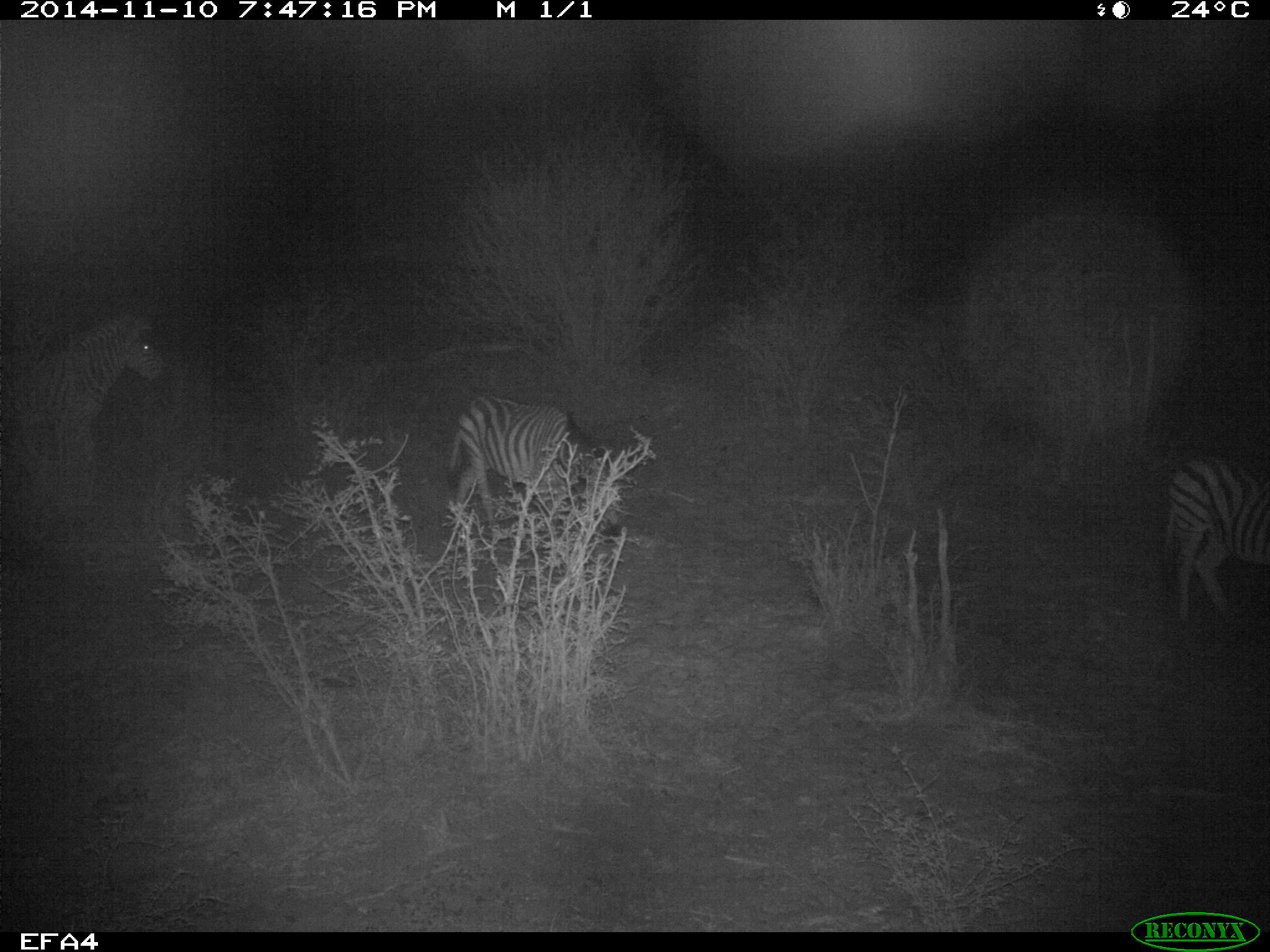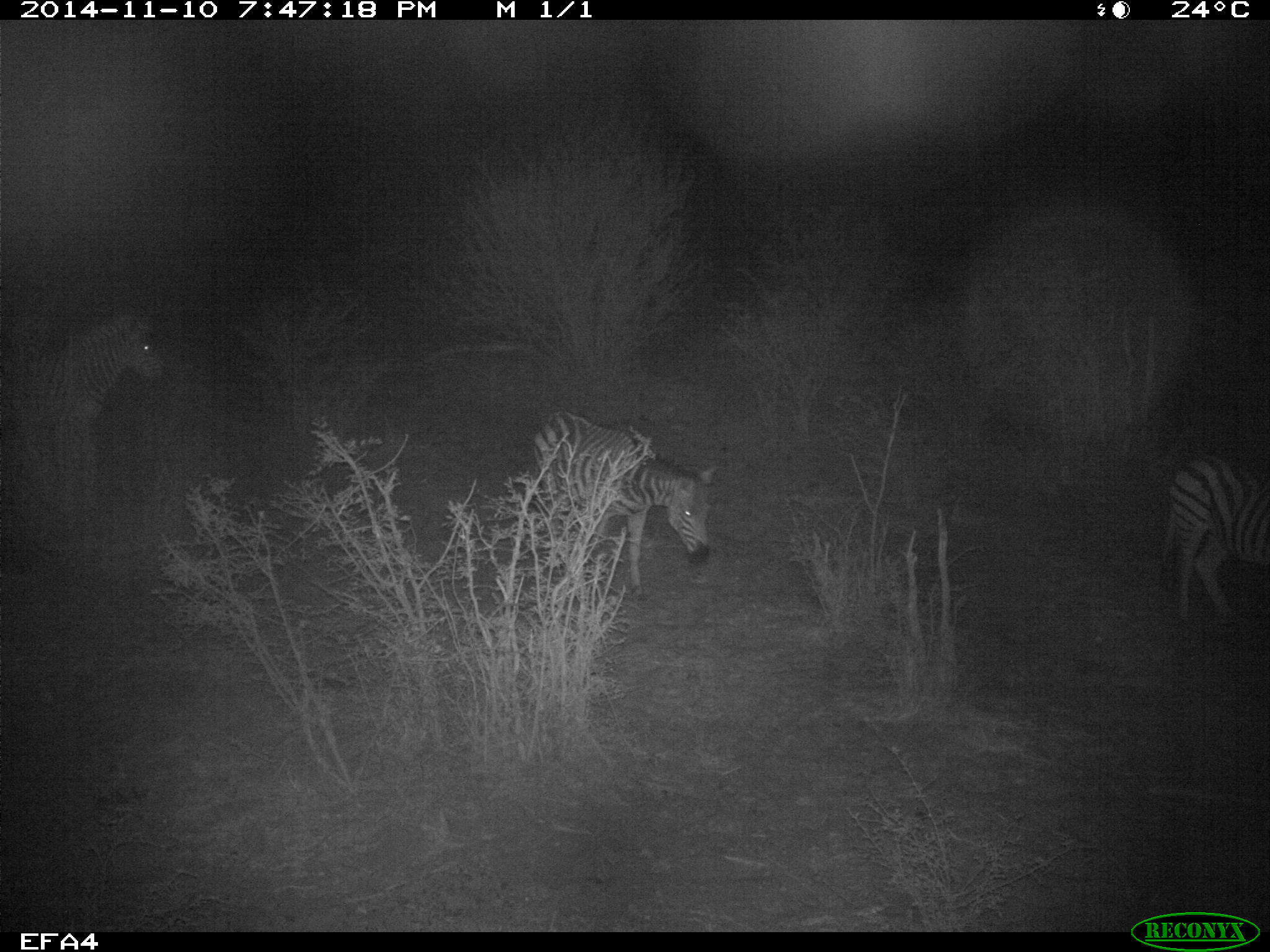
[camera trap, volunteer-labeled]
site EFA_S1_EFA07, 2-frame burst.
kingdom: Animalia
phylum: Chordata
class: Mammalia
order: Perissodactyla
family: Equidae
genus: Equus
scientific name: Equus quagga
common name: plains zebra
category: zebraplains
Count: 3.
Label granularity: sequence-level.